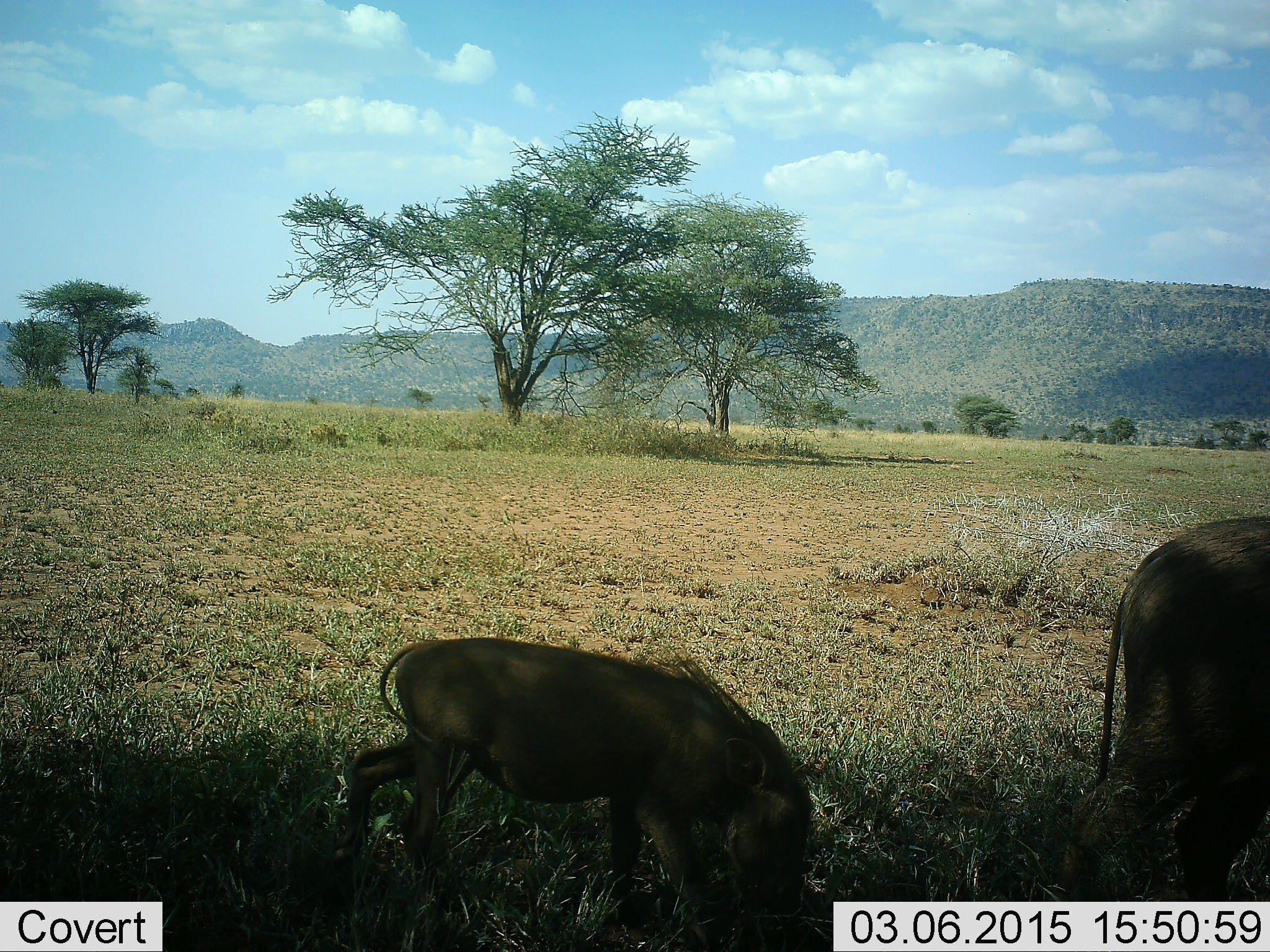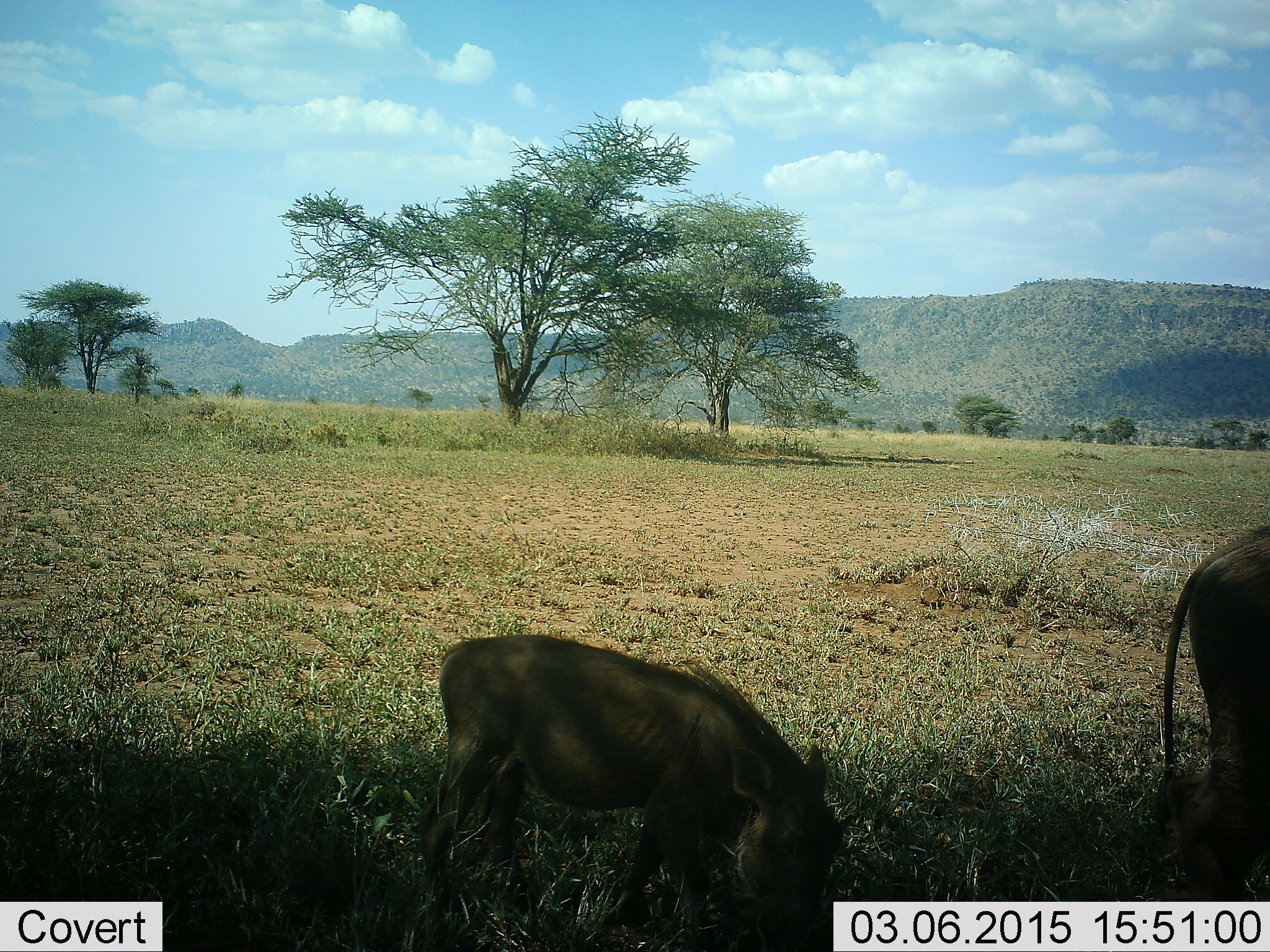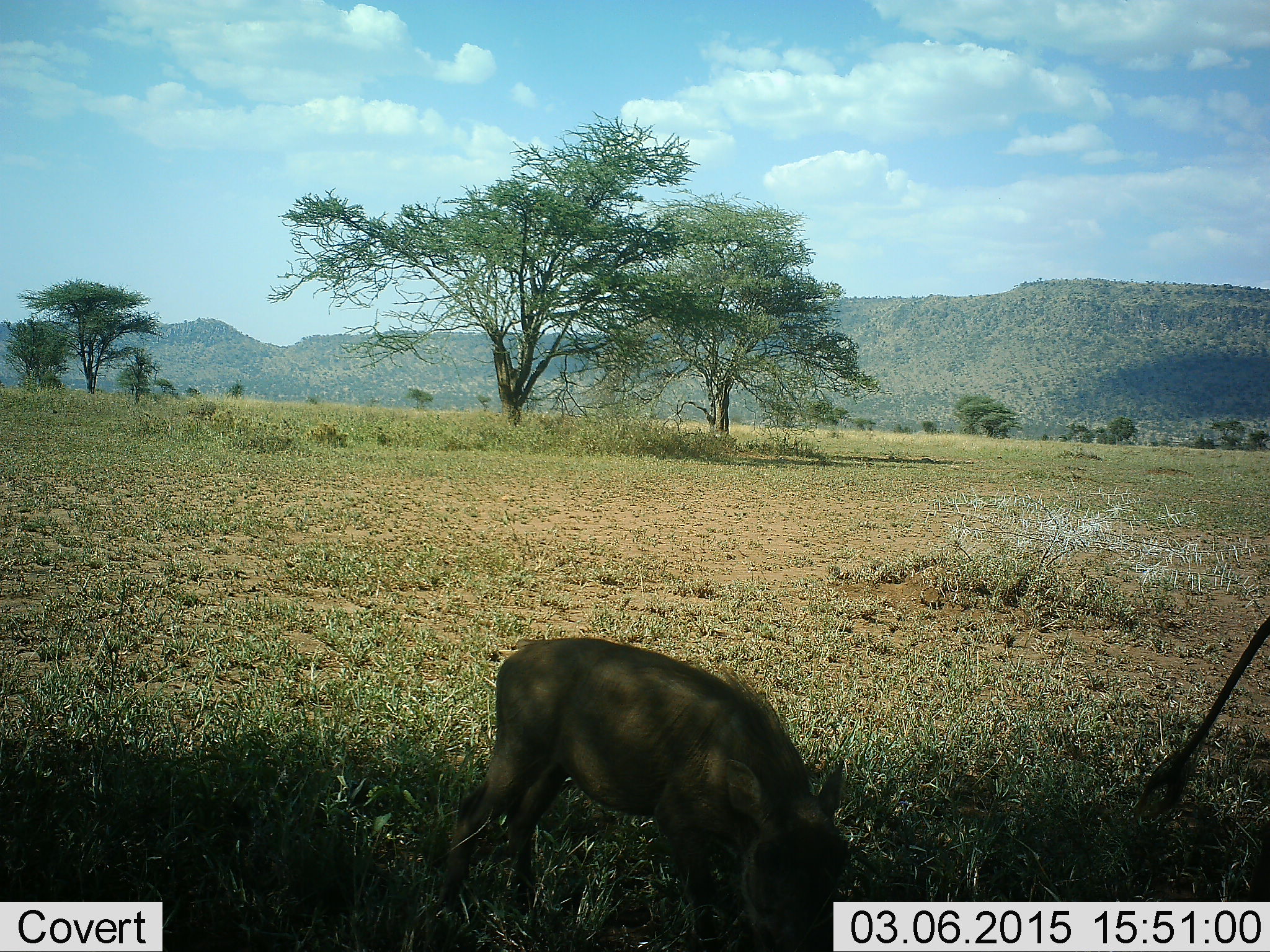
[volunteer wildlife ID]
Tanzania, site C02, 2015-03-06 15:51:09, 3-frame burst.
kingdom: Animalia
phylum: Chordata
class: Mammalia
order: Artiodactyla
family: Suidae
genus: Phacochoerus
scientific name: Phacochoerus africanus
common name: warthog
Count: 2.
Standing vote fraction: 9%.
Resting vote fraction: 0%.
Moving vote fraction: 36%.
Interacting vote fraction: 0%.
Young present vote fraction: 36%.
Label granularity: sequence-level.